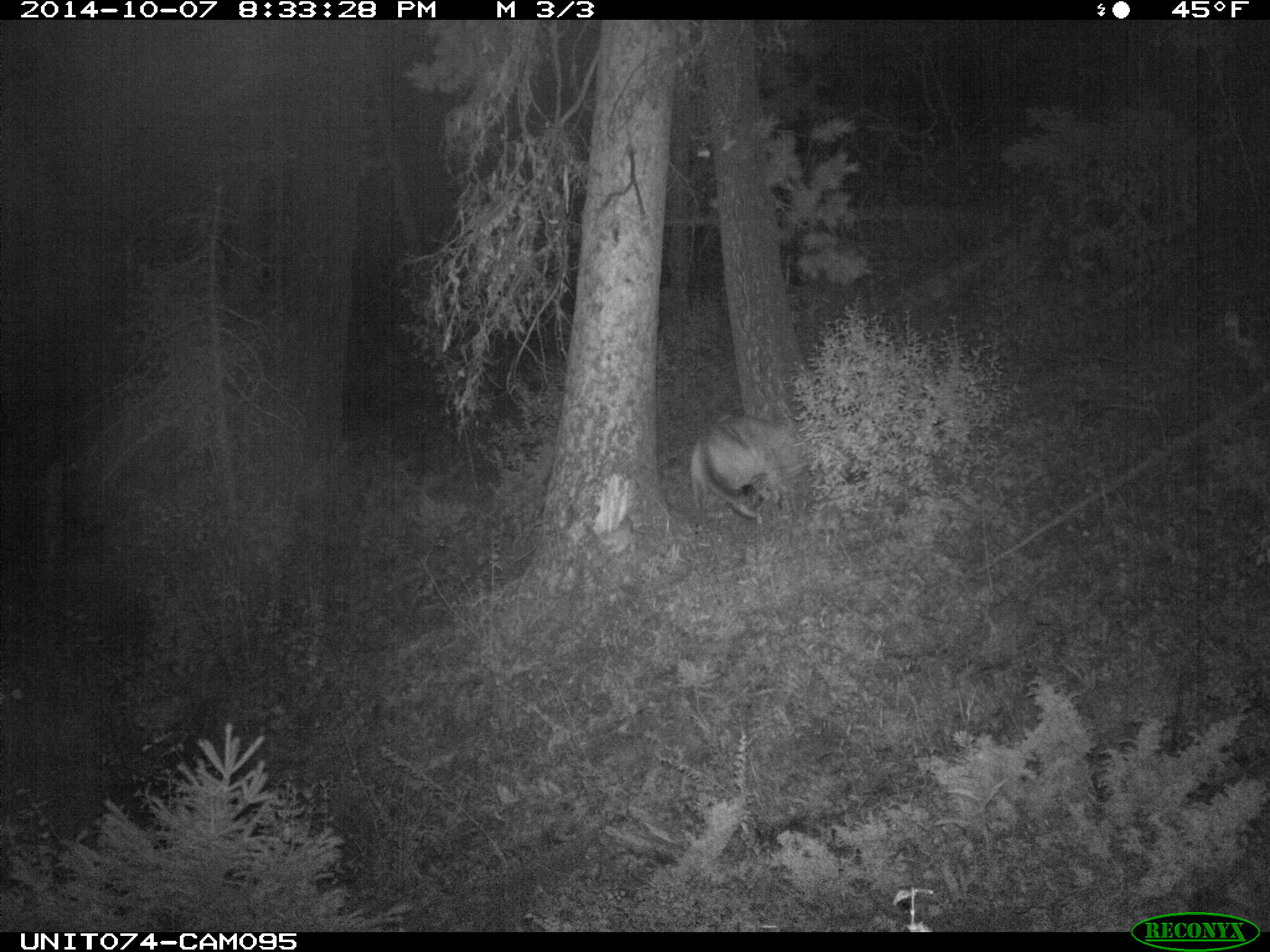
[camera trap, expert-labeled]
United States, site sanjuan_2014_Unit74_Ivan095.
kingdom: Animalia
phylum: Chordata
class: Mammalia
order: Carnivora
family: Felidae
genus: Puma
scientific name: Puma concolor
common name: mountain lion